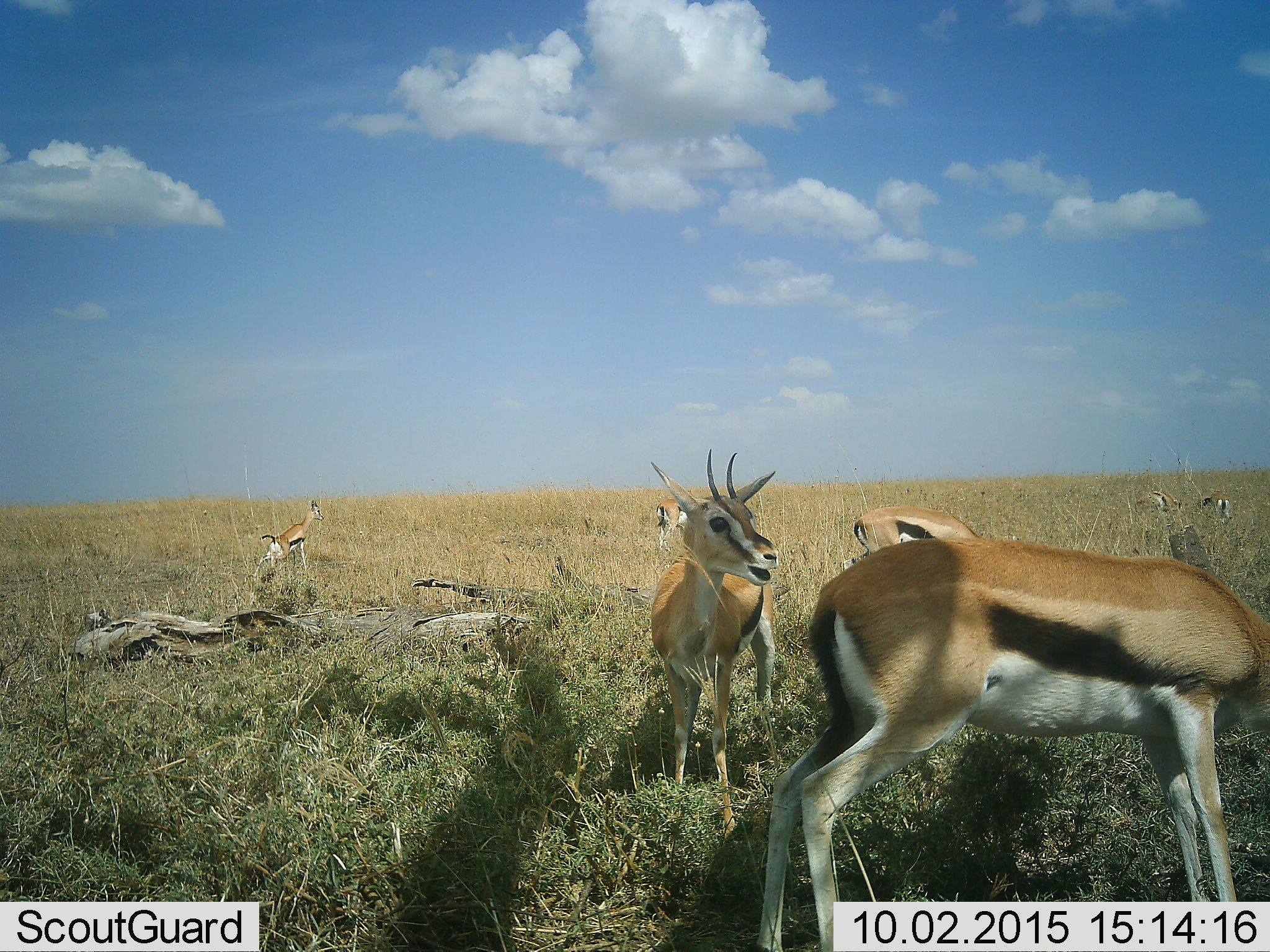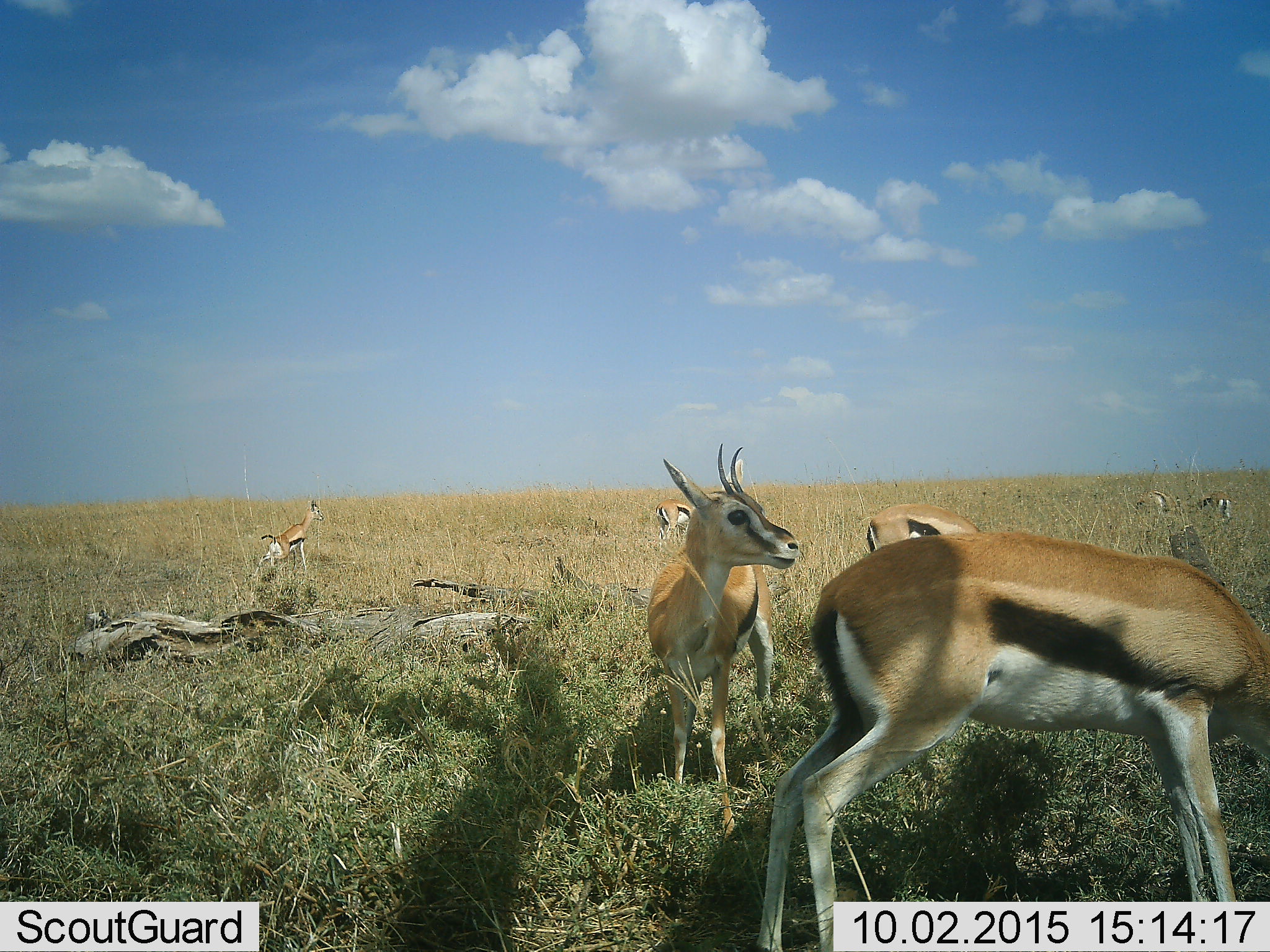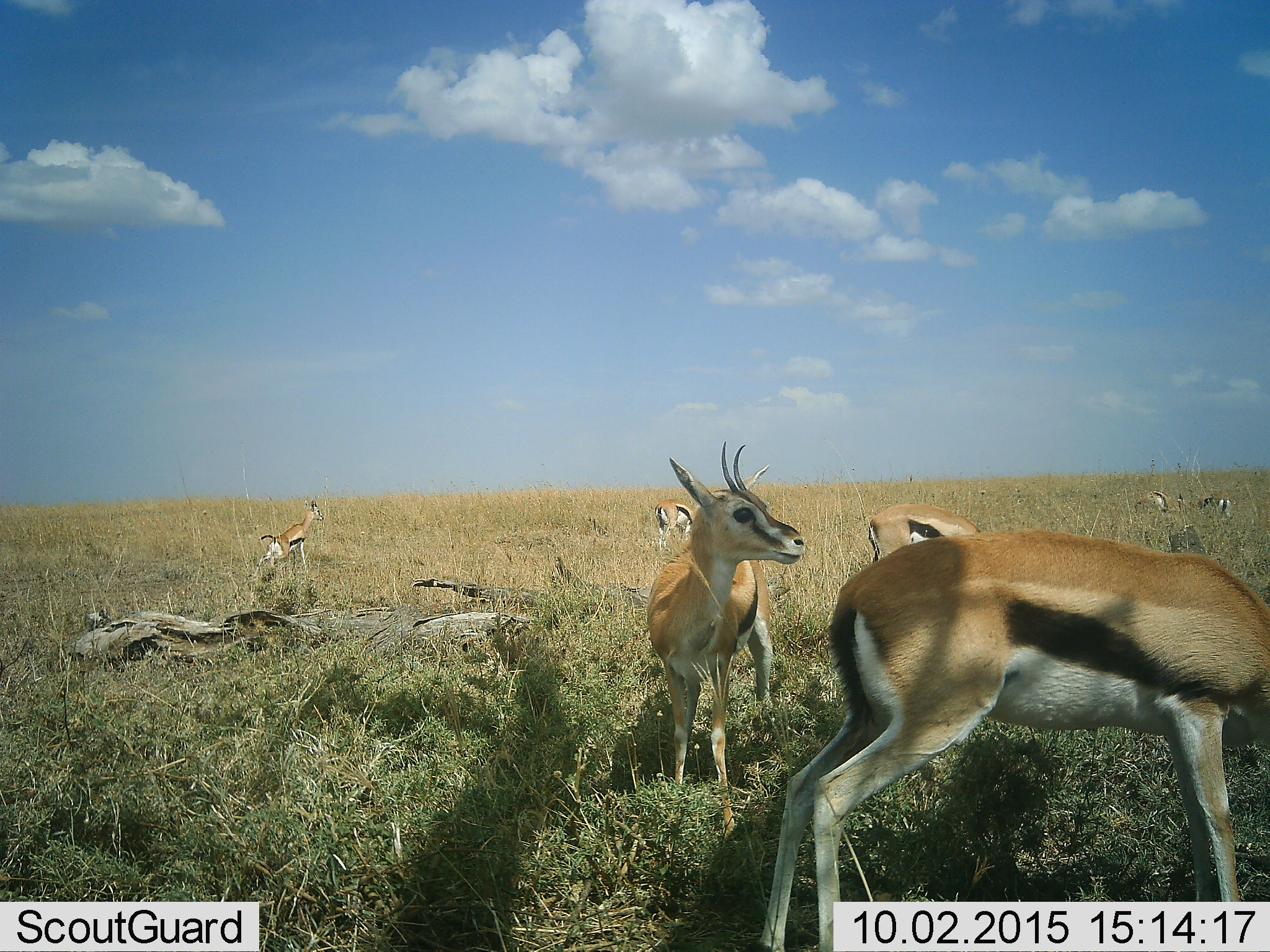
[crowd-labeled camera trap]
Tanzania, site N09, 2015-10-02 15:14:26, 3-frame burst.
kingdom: Animalia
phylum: Chordata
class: Mammalia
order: Artiodactyla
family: Bovidae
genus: Eudorcas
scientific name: Eudorcas thomsonii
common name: thomson's gazelle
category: gazellethomsons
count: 7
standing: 78%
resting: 22%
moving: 33%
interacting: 22%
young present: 11%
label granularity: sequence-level